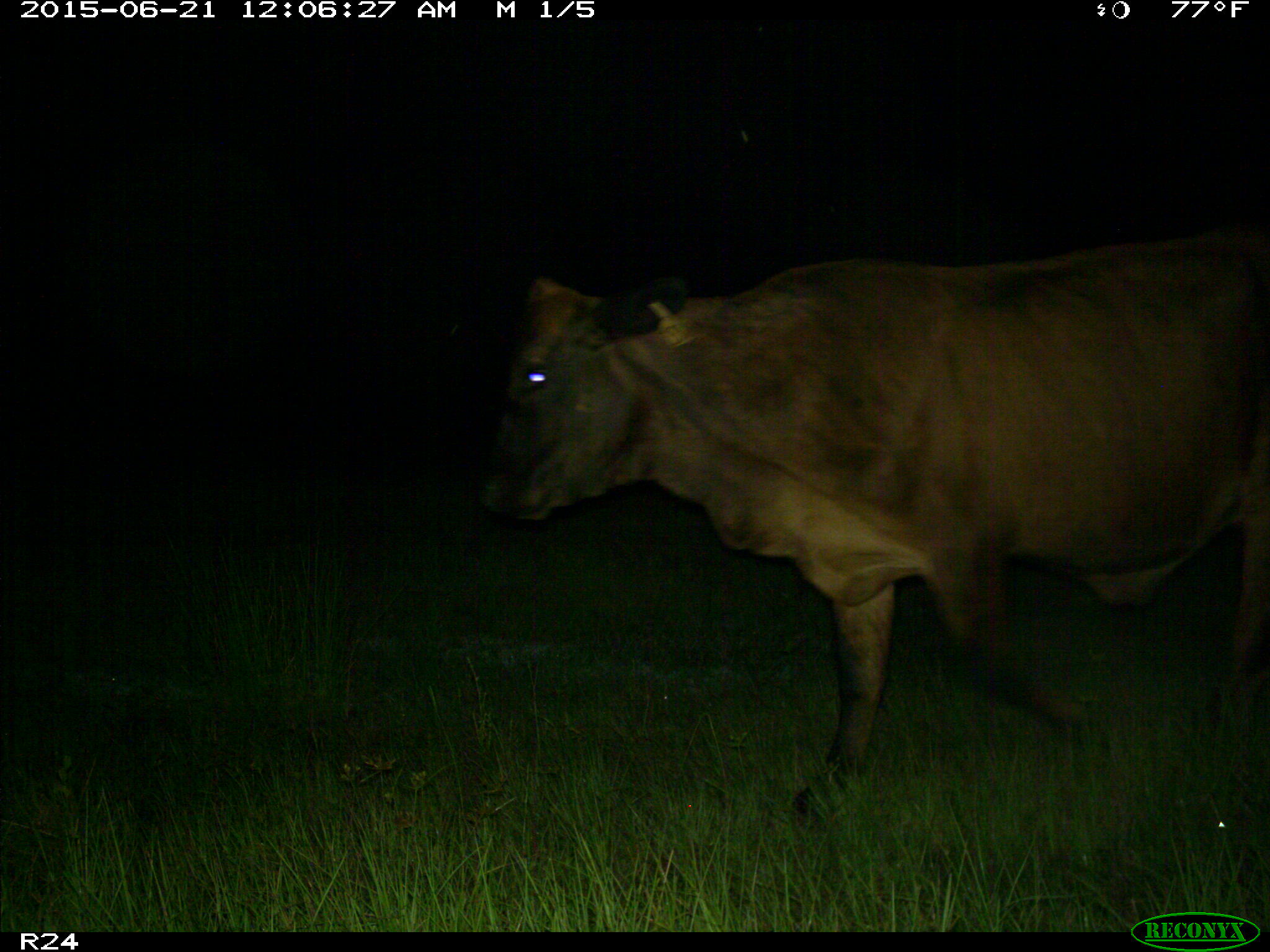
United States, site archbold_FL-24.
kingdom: Animalia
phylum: Chordata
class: Mammalia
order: Artiodactyla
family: Bovidae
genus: Bos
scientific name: Bos taurus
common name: domestic cow